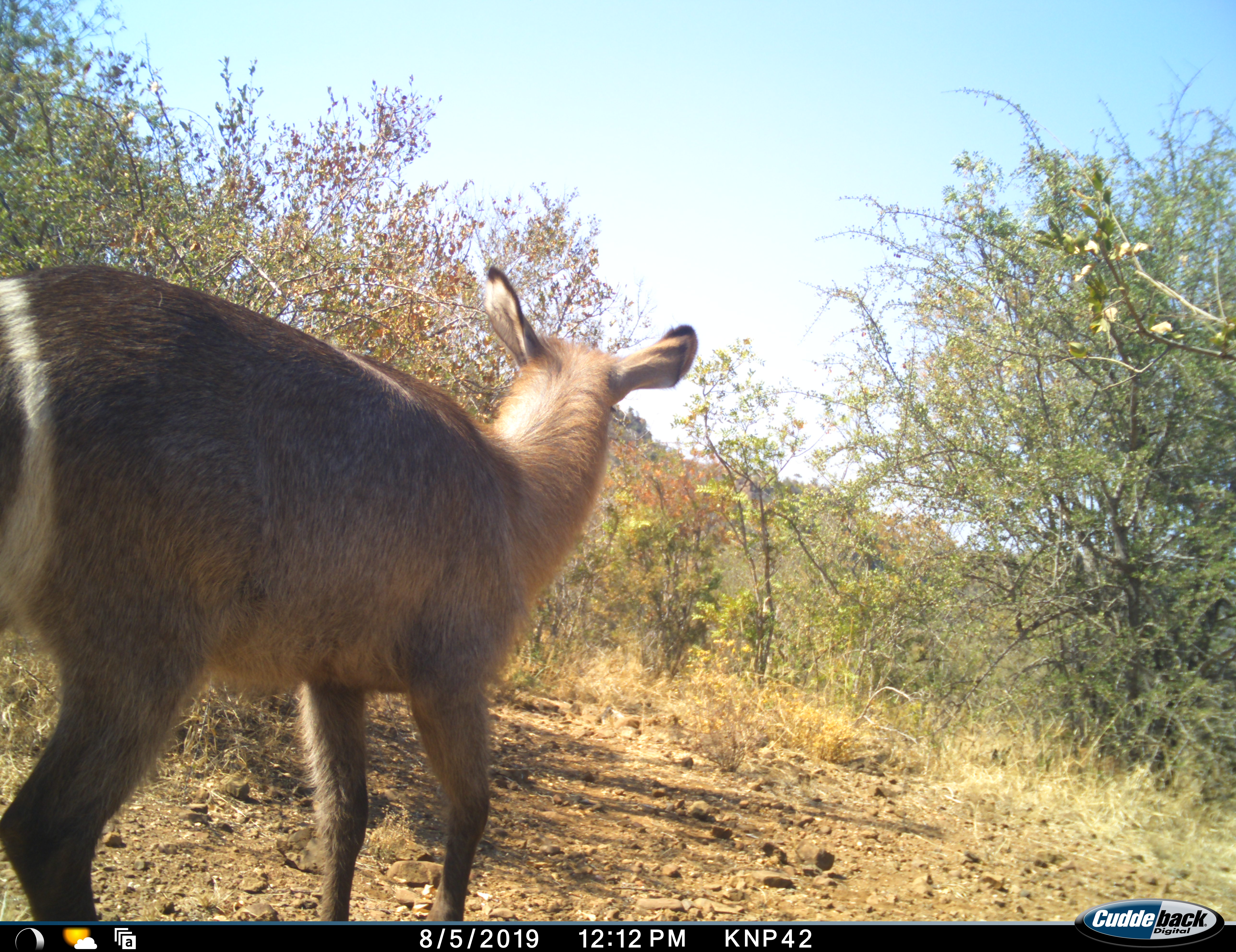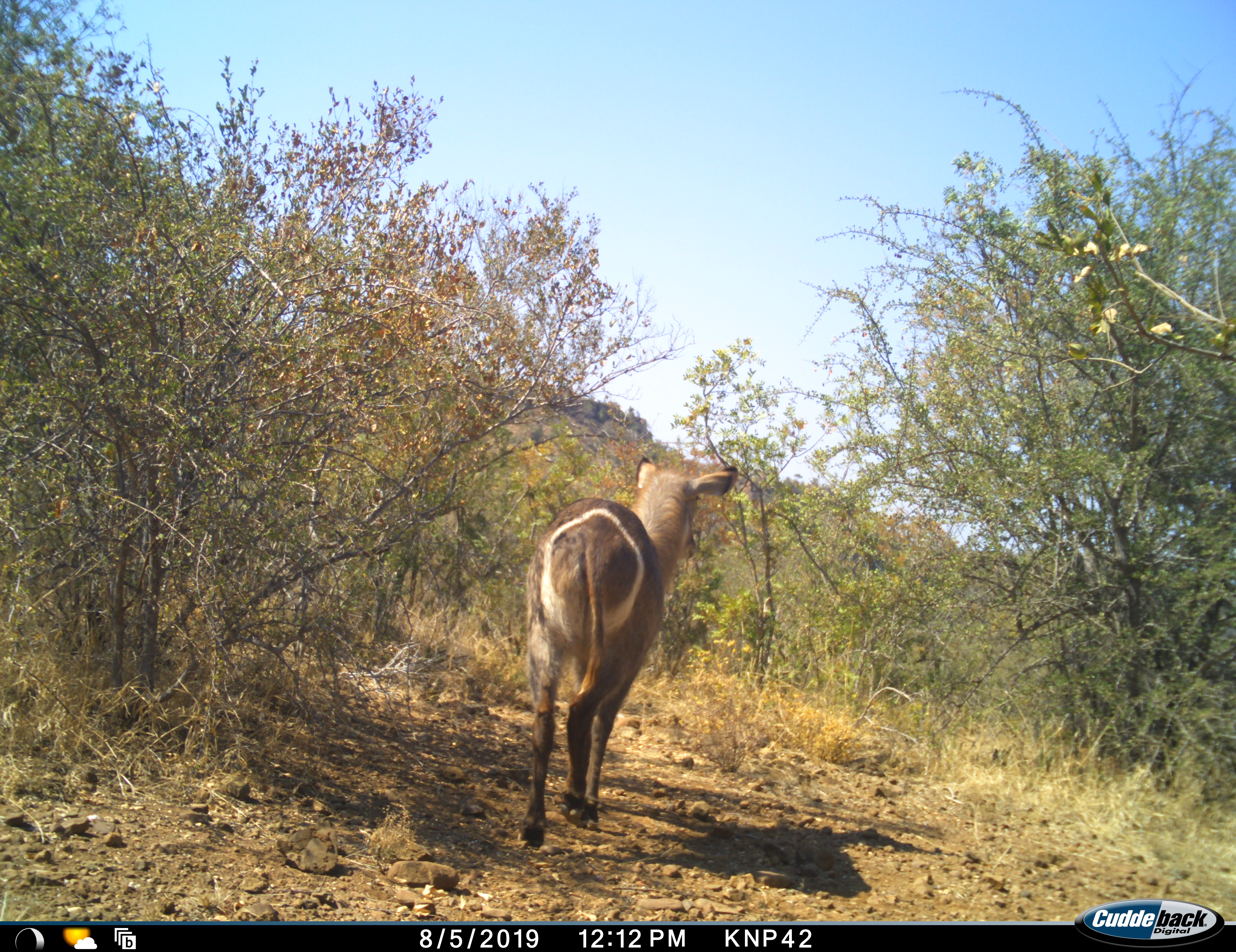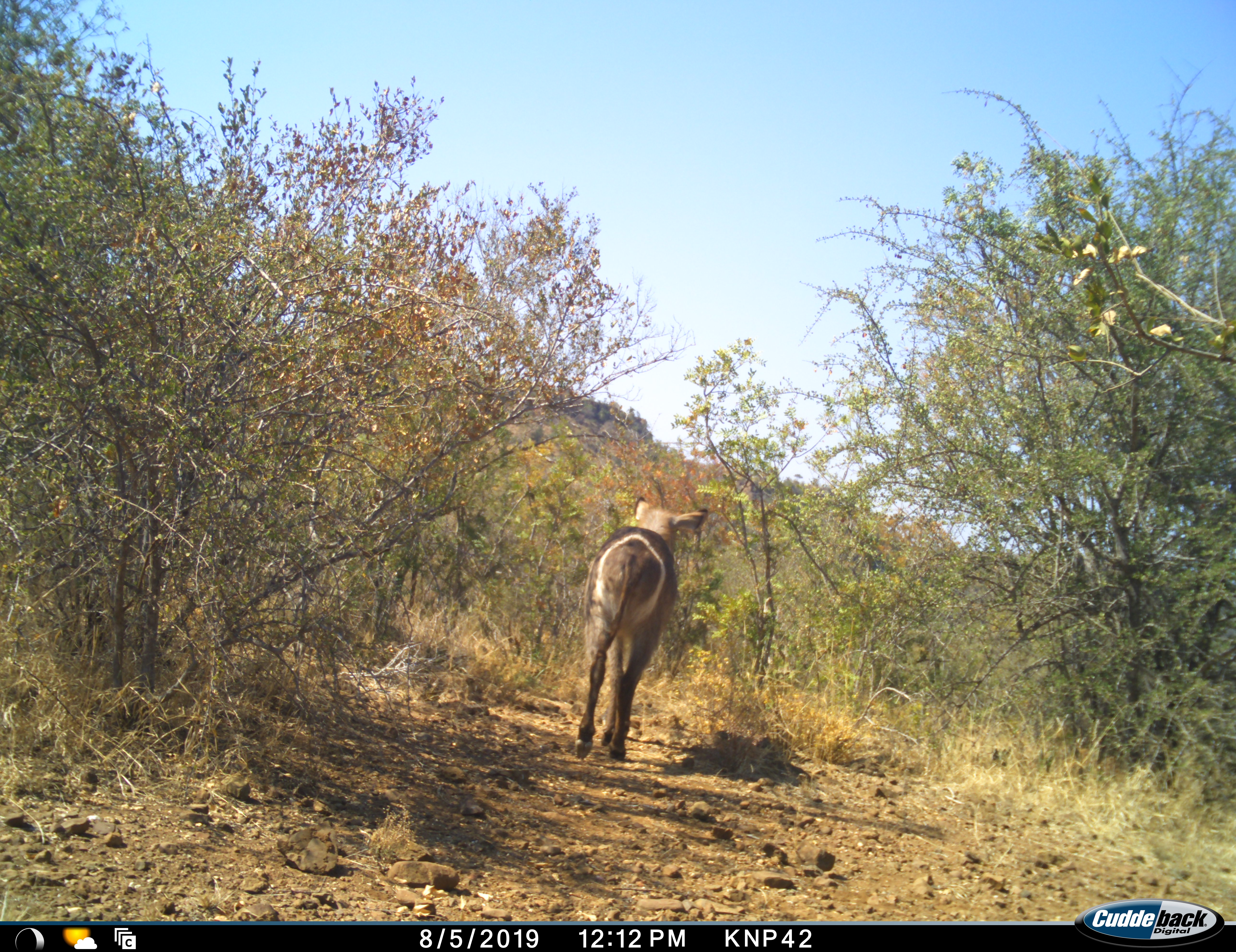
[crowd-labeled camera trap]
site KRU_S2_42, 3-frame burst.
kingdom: Animalia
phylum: Chordata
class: Mammalia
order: Artiodactyla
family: Bovidae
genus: Kobus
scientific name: Kobus ellipsiprymnus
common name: waterbuck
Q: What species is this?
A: Waterbuck (Kobus ellipsiprymnus).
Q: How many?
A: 1.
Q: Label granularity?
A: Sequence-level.